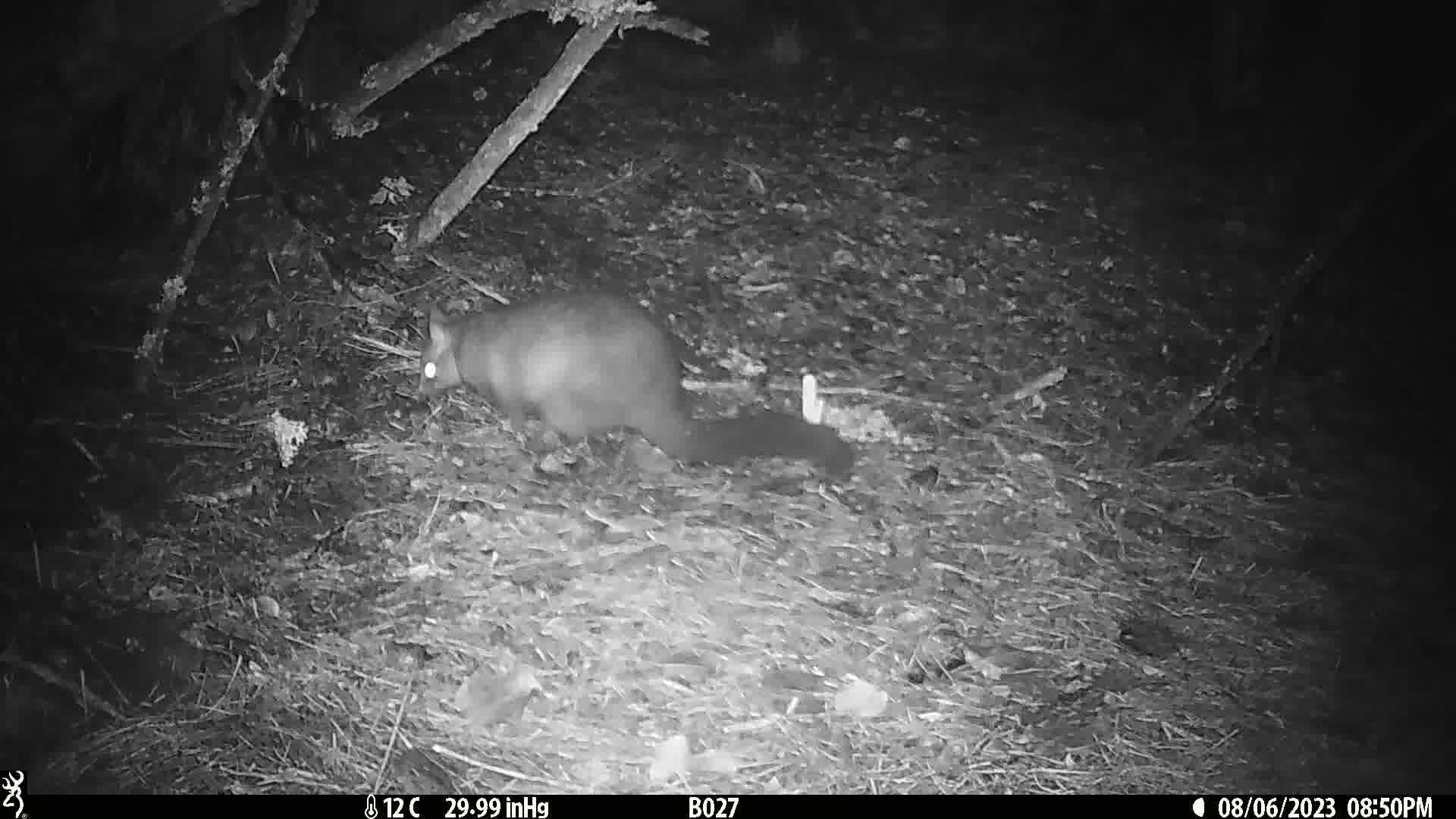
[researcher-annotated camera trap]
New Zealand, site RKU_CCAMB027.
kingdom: Animalia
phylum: Chordata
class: Mammalia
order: Diprotodontia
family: Phalangeridae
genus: Trichosurus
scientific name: Trichosurus vulpecula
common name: common brushtail possum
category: possum